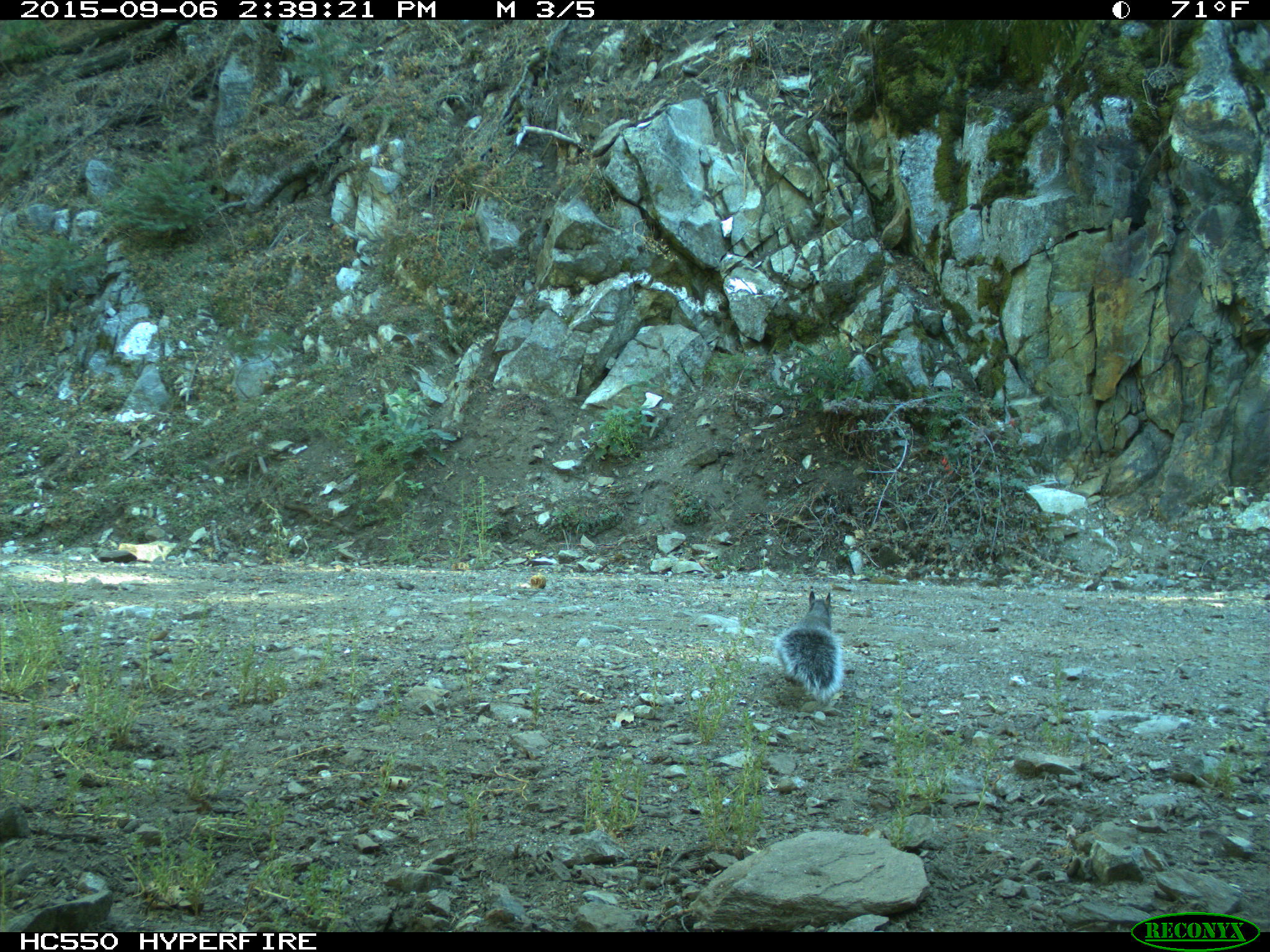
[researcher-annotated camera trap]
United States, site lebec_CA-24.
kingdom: Animalia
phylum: Chordata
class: Mammalia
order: Rodentia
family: Sciuridae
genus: Sciurus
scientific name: Sciurus carolinensis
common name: eastern gray squirrel